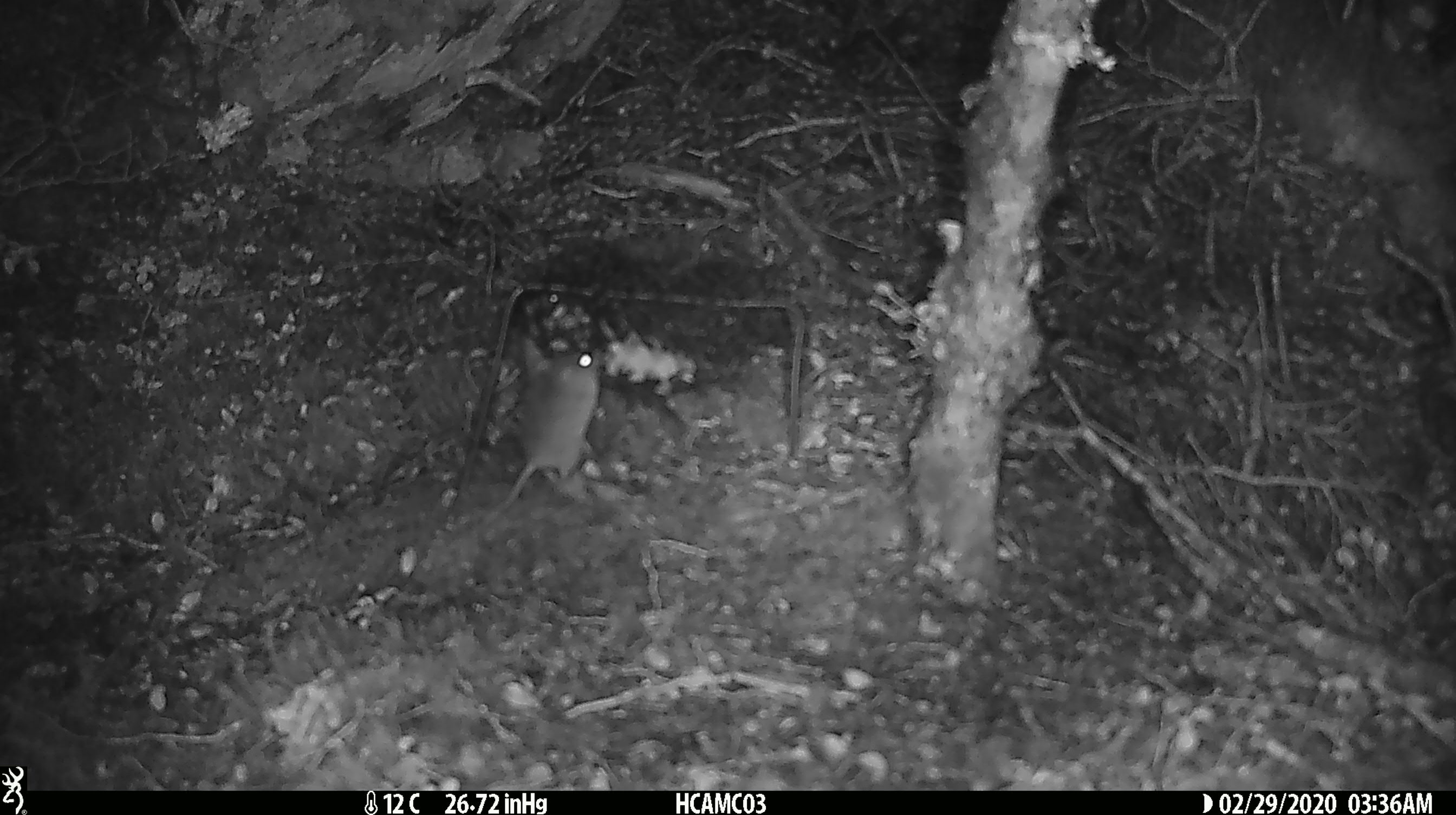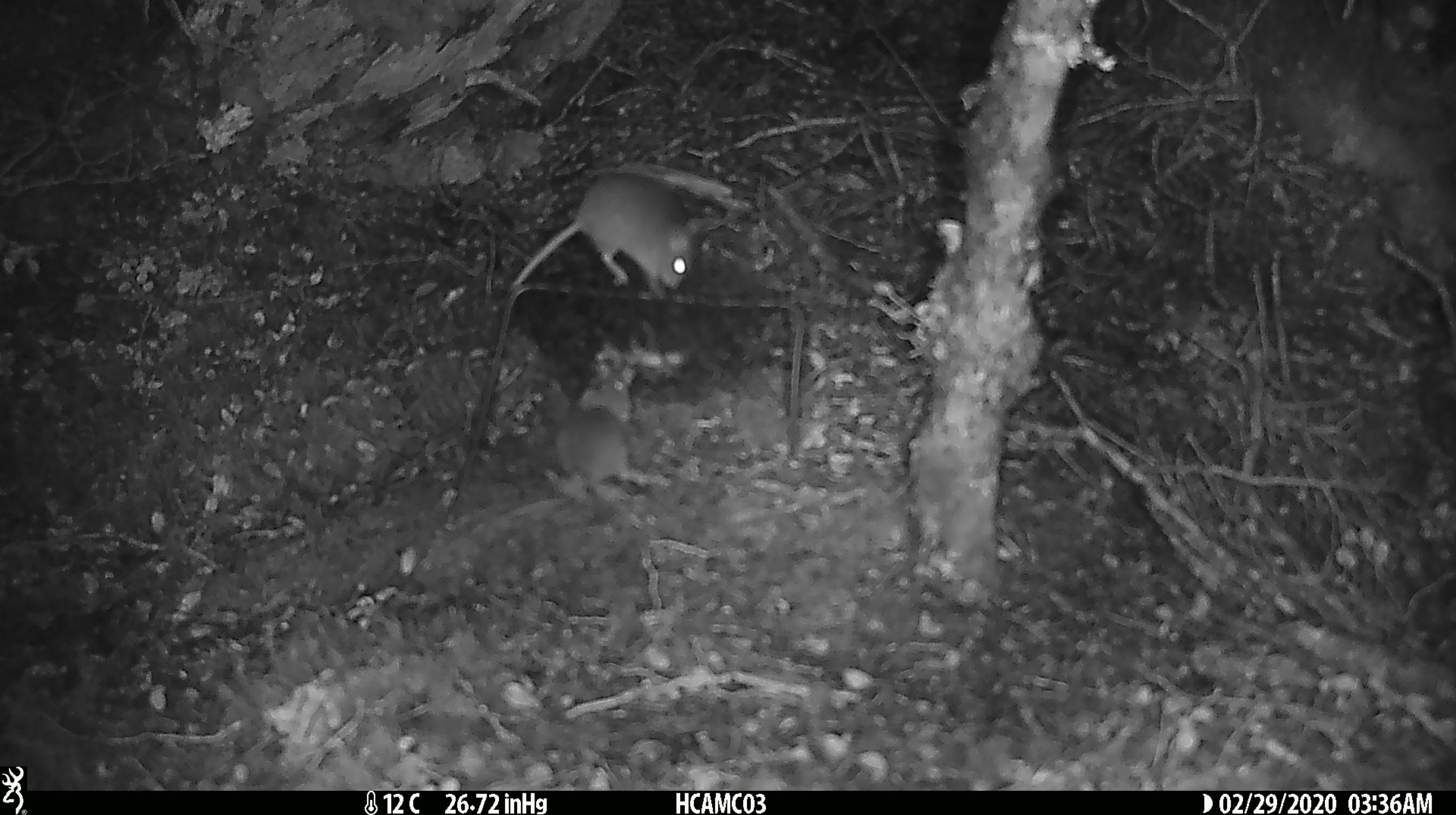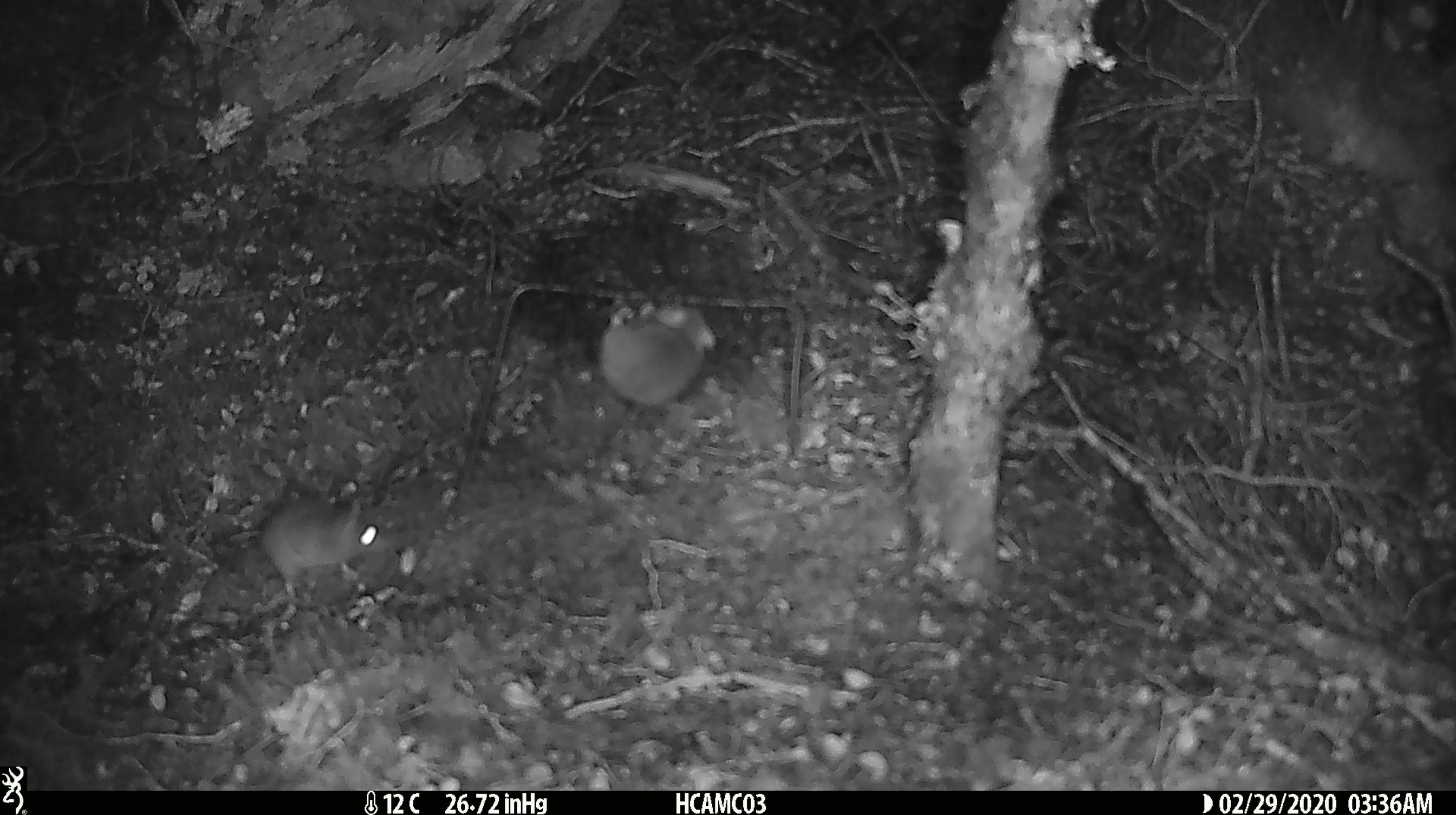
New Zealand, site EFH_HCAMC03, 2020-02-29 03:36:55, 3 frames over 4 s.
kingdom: Animalia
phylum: Chordata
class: Mammalia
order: Rodentia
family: Muridae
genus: Mus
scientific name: Mus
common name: mouse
Mouse (Mus).